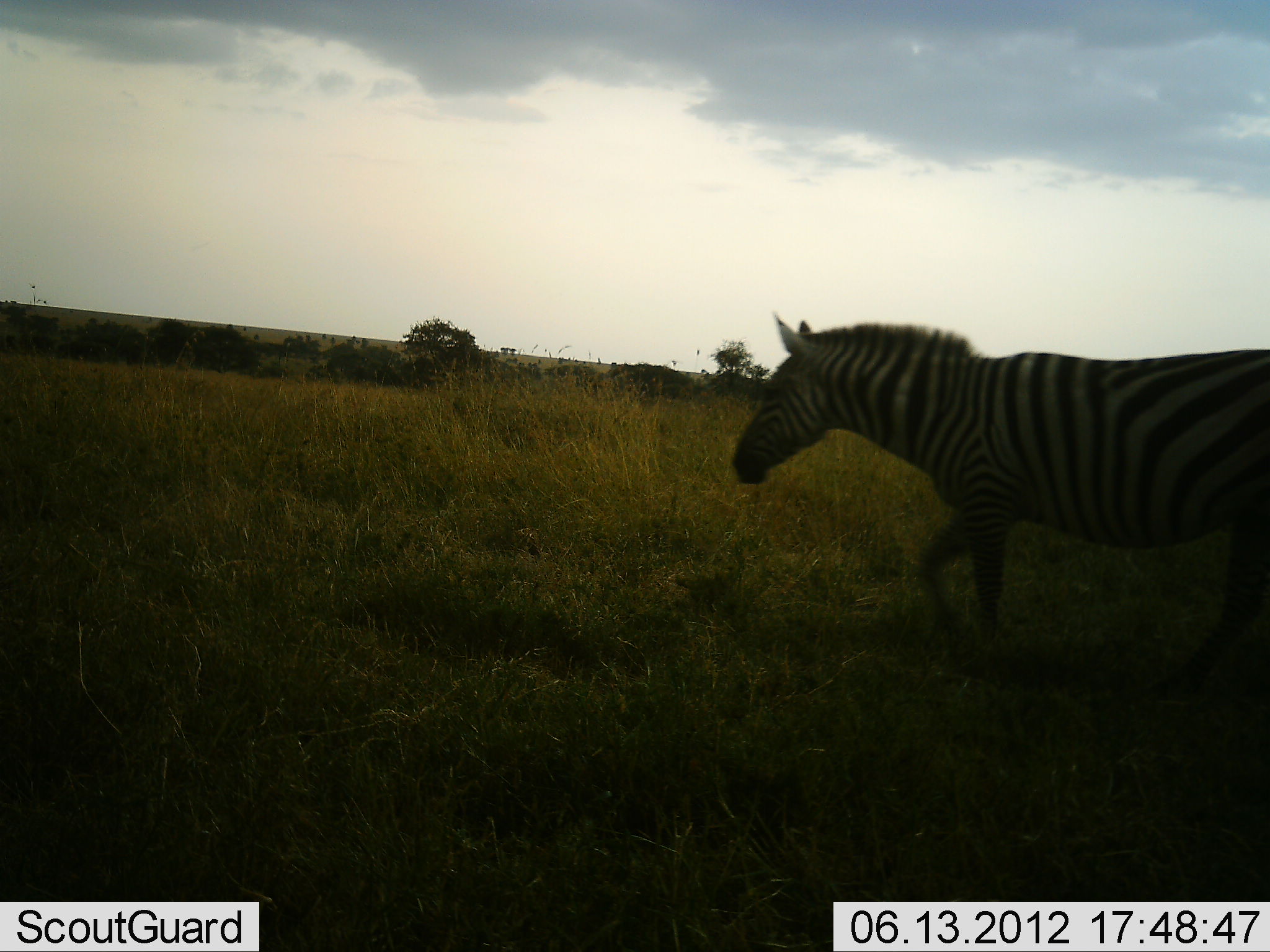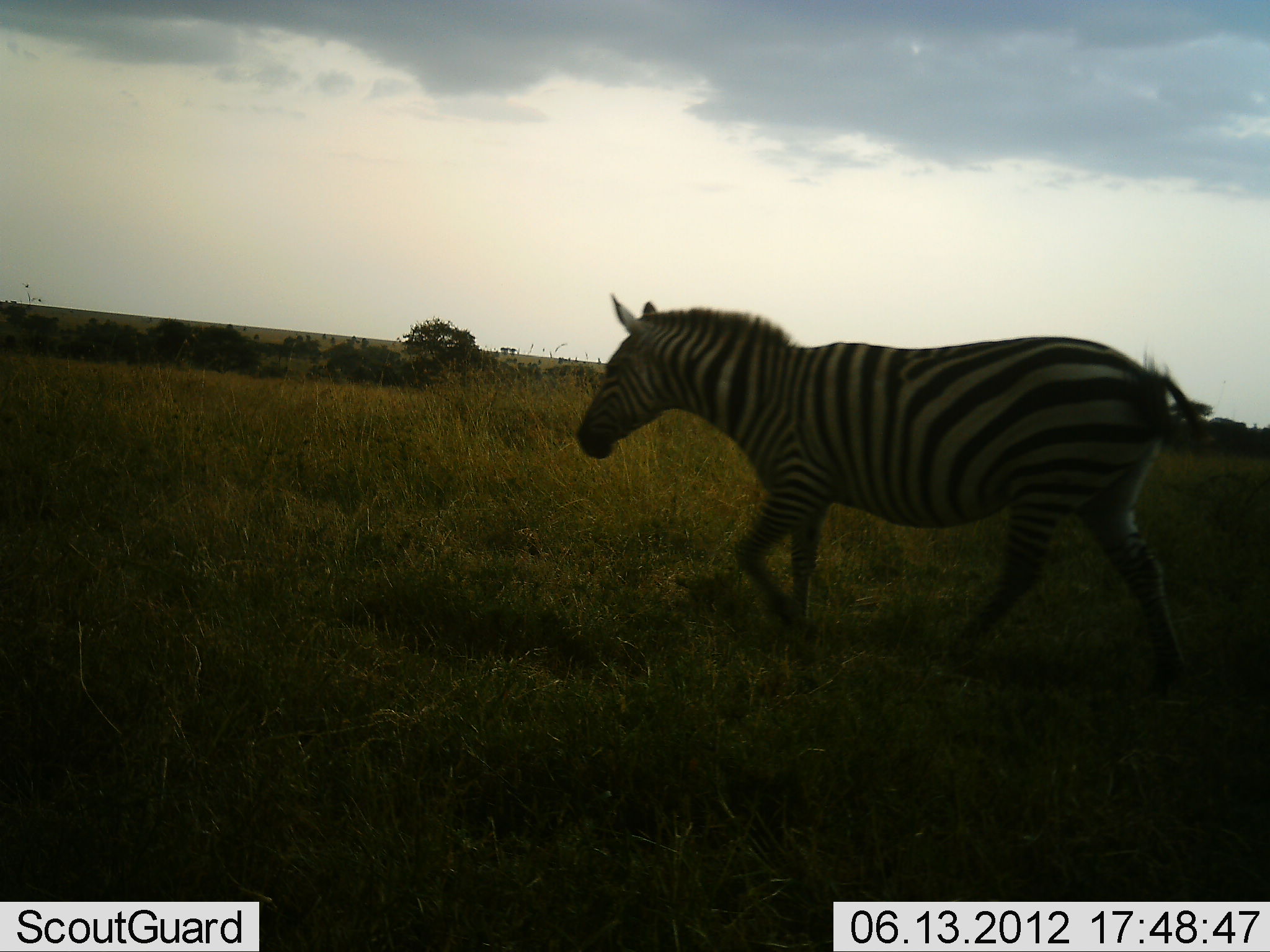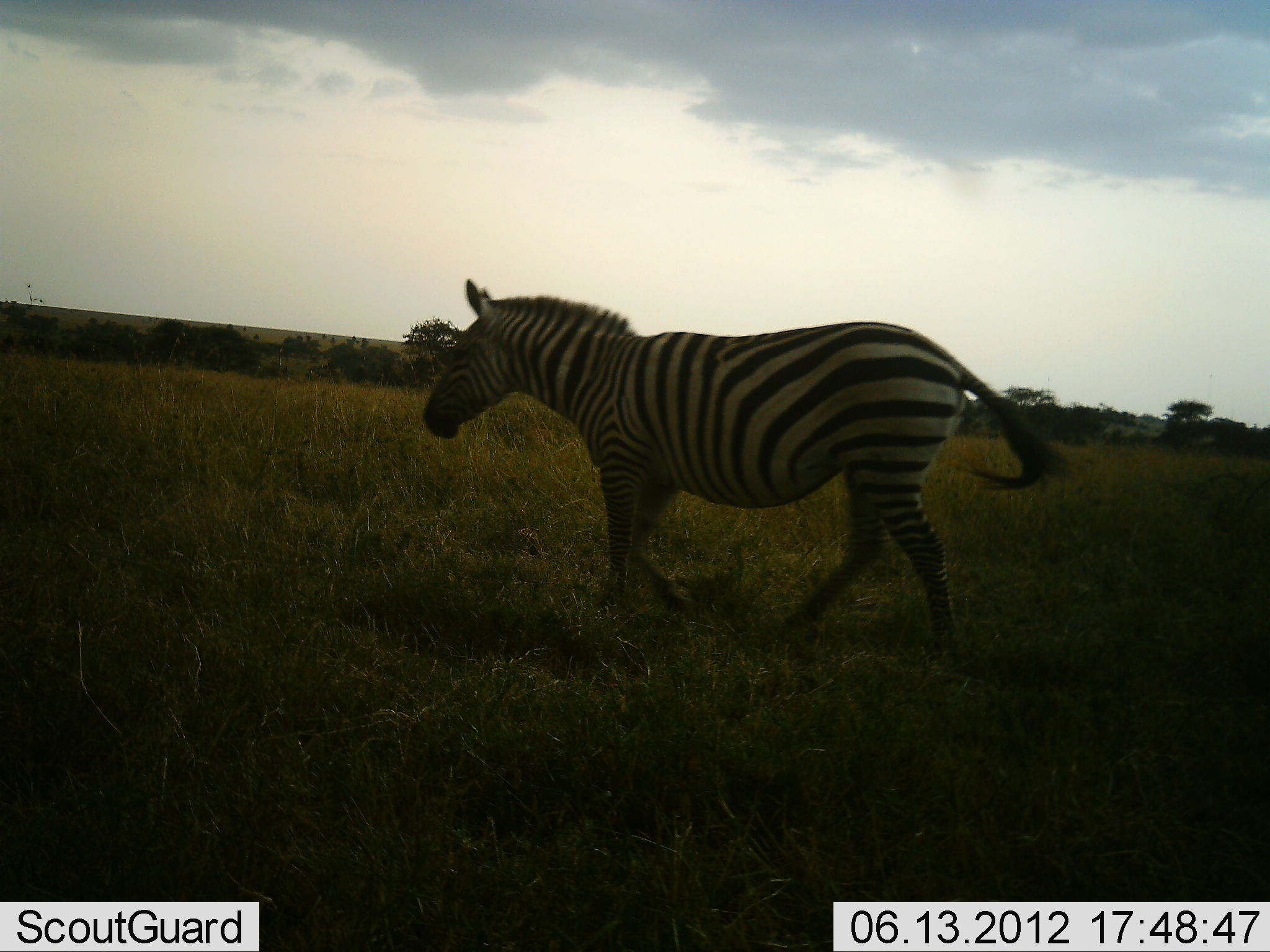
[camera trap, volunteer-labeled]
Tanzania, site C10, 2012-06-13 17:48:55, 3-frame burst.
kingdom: Animalia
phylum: Chordata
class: Mammalia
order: Perissodactyla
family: Equidae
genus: Equus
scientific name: Equus quagga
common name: plains zebra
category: zebra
Zebra (plains zebra) (Equus quagga), count 1. Behavior (volunteer vote fractions): standing 0%, resting 0%, moving 100%, interacting 0%. Young present (vote fraction): 0%. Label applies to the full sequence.